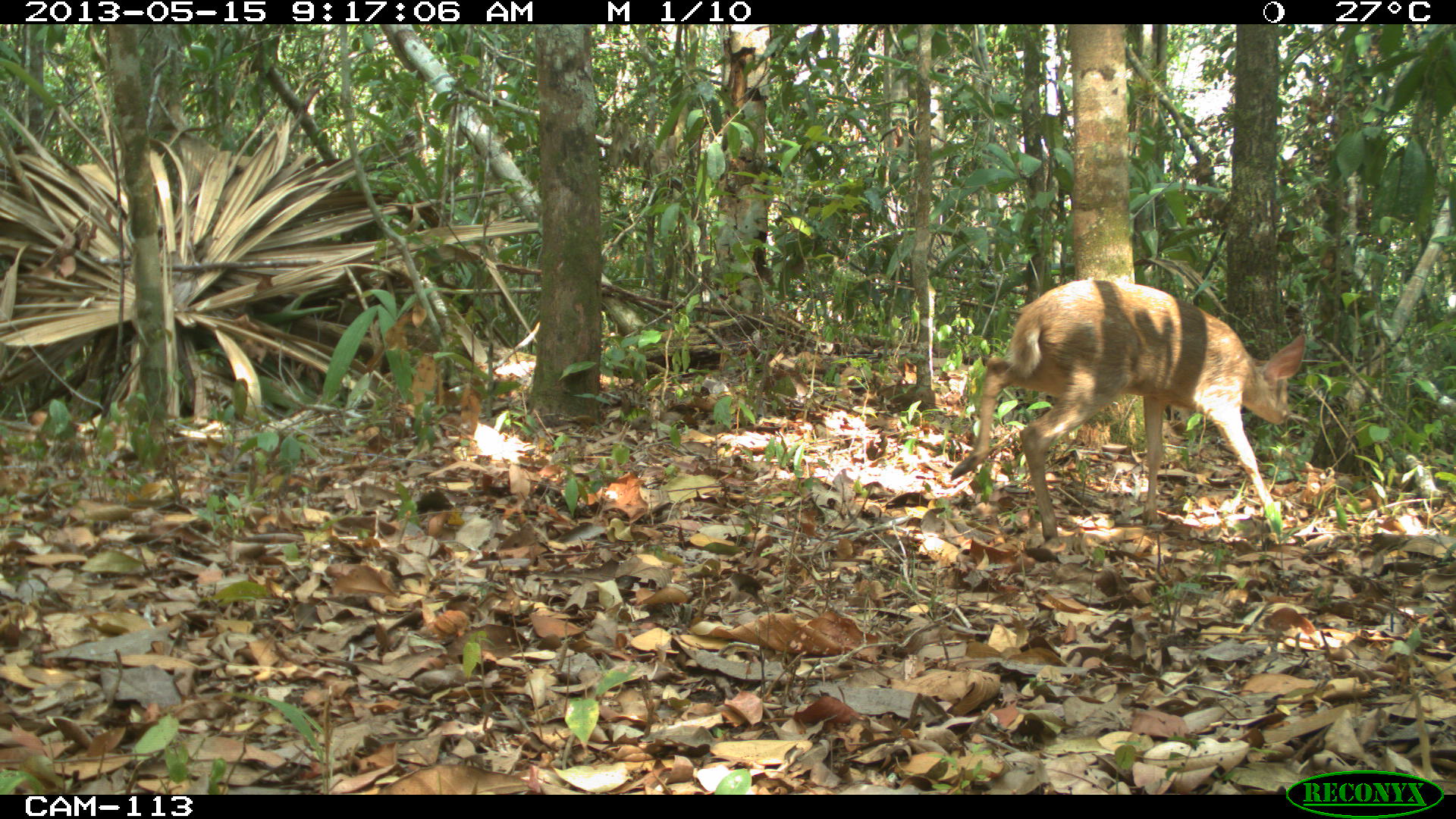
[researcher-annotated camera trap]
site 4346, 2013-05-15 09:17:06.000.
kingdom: Animalia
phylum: Chordata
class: Mammalia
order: Artiodactyla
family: Cervidae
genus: Odocoileus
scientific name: Odocoileus pandora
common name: yucatán brown brocket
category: mazama pandora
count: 1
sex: female